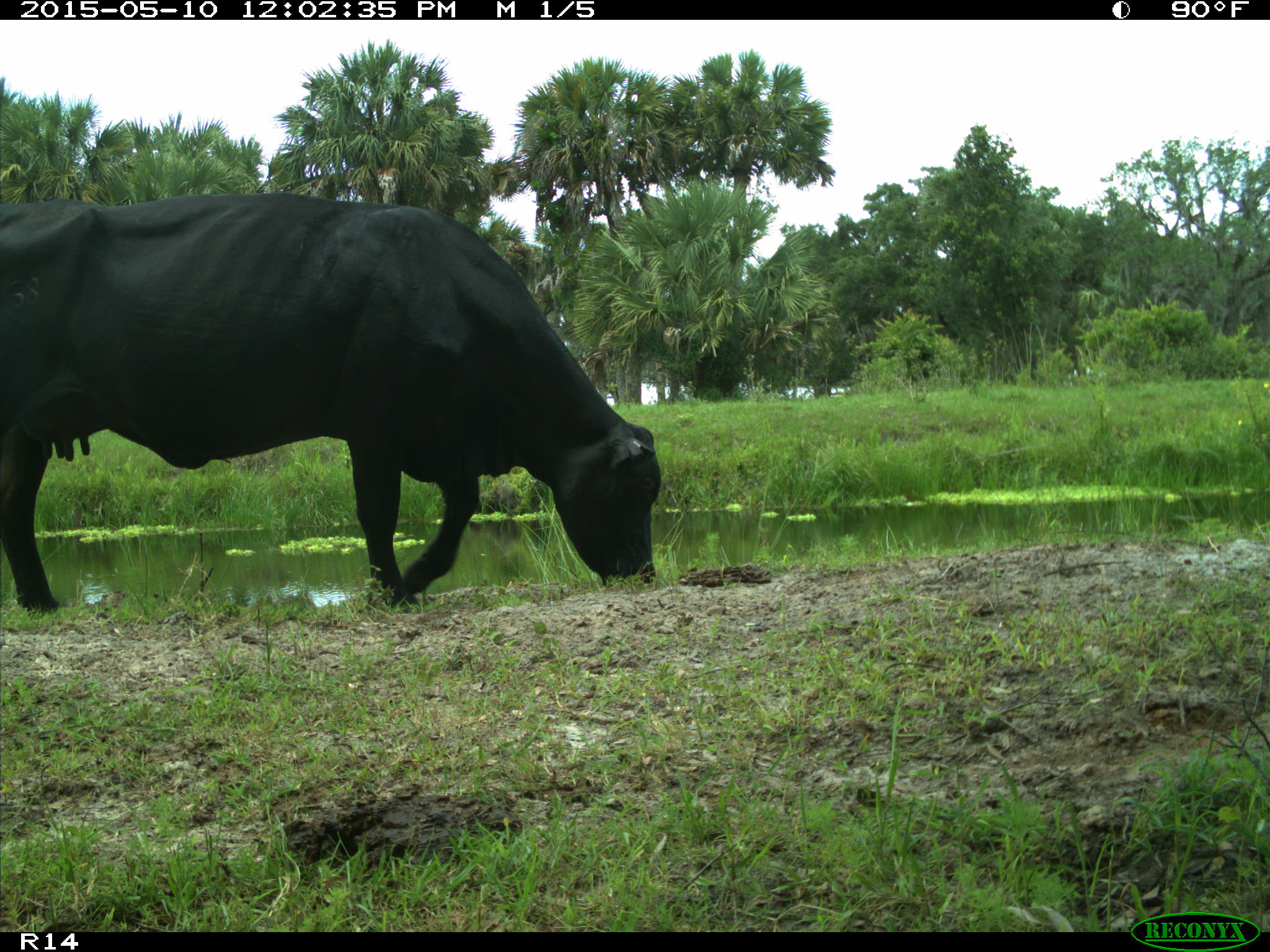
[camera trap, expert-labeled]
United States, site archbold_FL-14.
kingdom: Animalia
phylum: Chordata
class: Mammalia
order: Artiodactyla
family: Bovidae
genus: Bos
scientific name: Bos taurus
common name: domestic cow